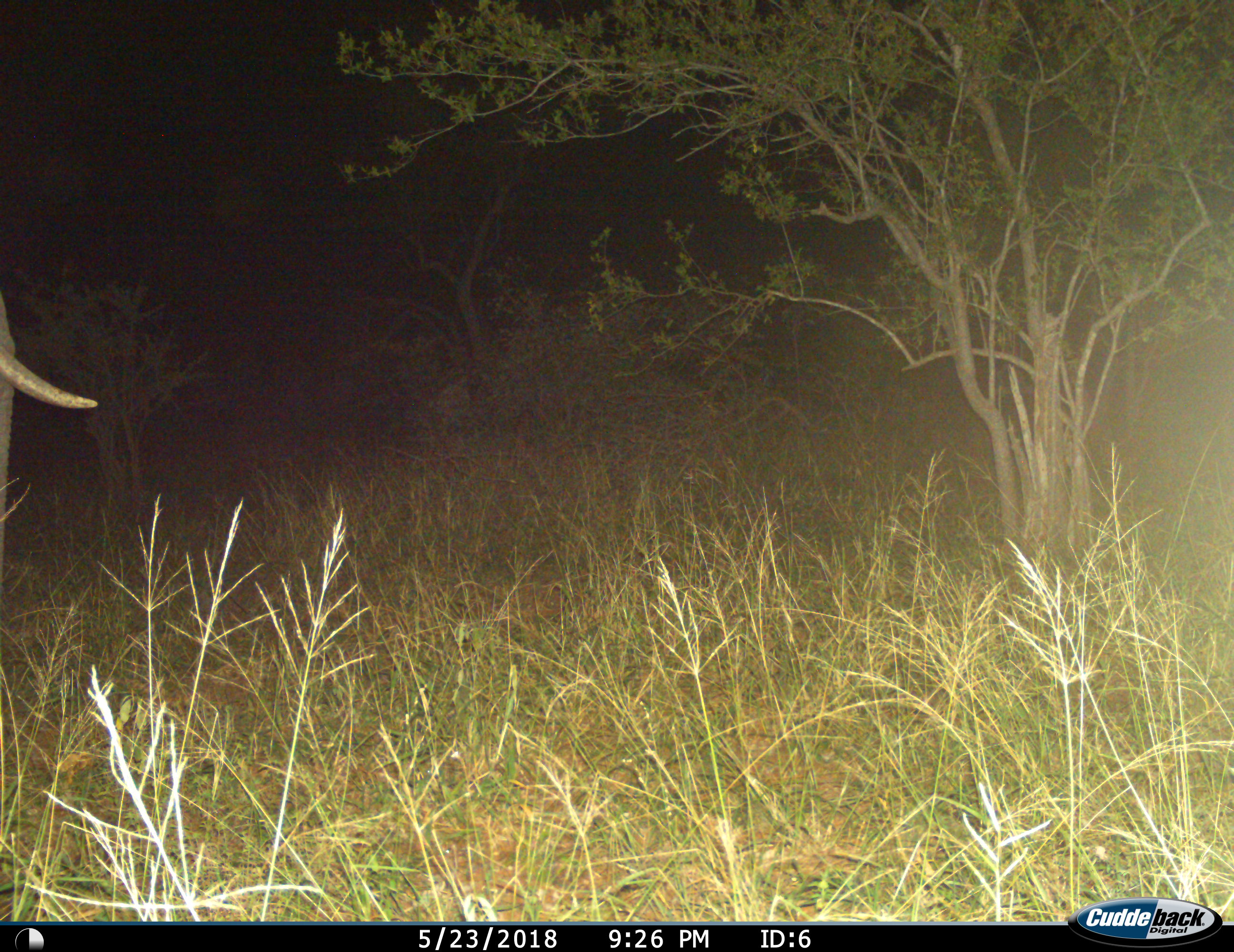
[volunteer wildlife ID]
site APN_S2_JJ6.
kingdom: Animalia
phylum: Chordata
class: Mammalia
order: Proboscidea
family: Elephantidae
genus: Loxodonta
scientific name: Loxodonta africana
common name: african bush elephant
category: elephant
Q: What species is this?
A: Elephant (african bush elephant) (Loxodonta africana).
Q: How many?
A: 1.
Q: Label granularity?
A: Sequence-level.